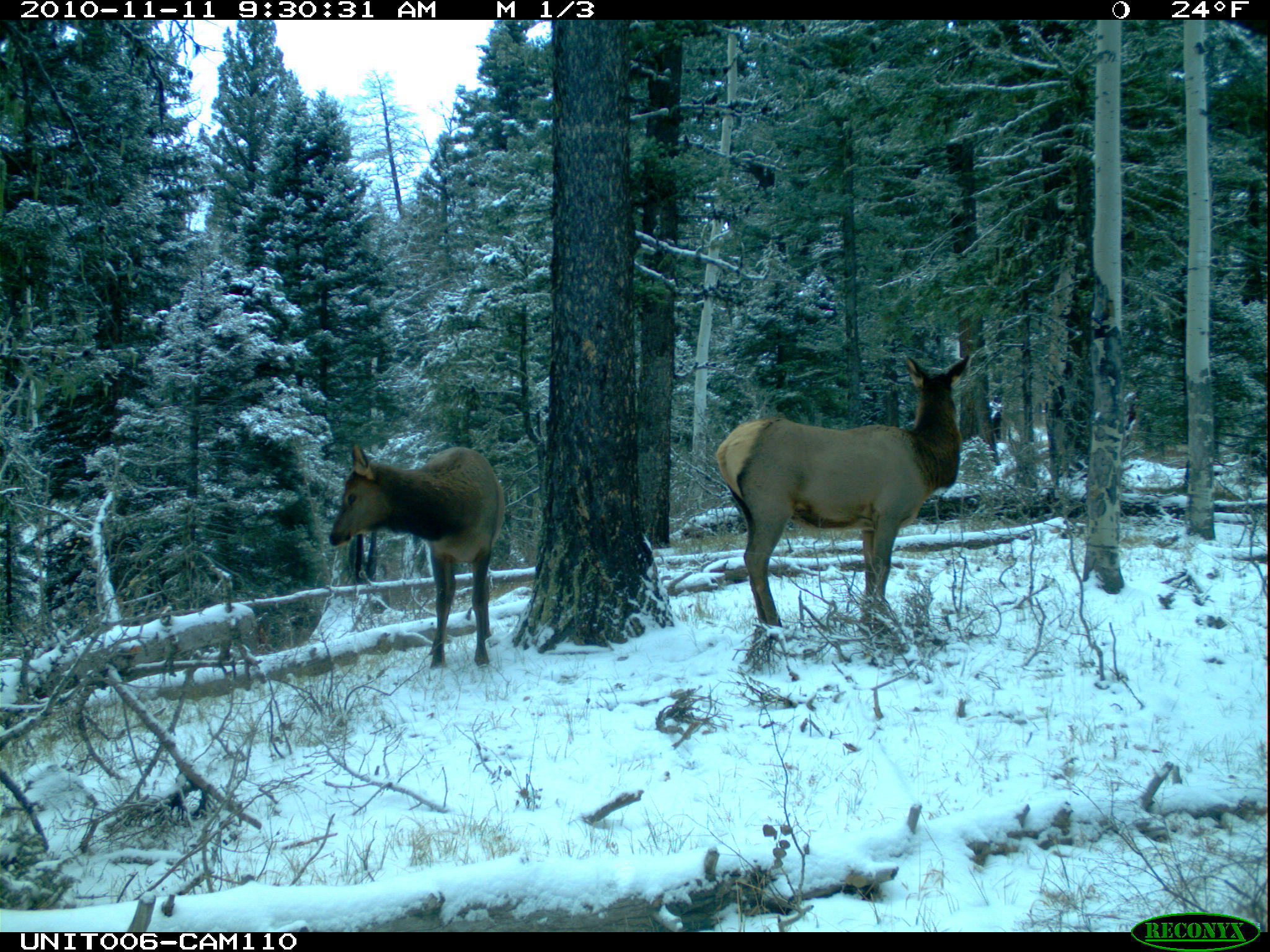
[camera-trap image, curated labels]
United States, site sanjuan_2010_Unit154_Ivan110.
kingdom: Animalia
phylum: Chordata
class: Mammalia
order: Artiodactyla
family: Cervidae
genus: Cervus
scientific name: Cervus elaphus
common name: red deer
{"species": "Cervus elaphus (red deer)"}